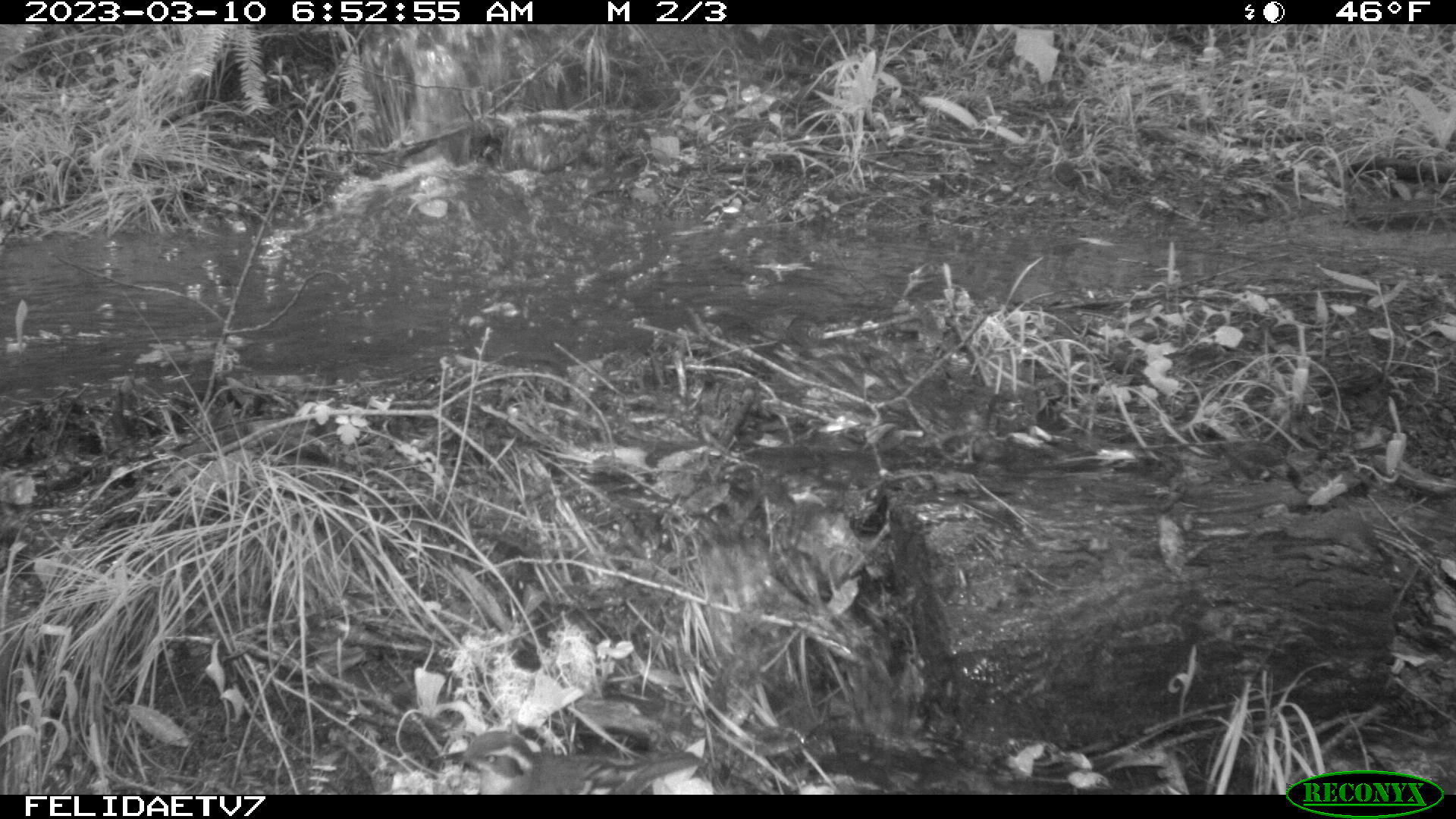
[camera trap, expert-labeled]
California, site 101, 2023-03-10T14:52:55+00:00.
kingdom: Animalia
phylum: Chordata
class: Aves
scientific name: Aves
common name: bird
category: unknown bird